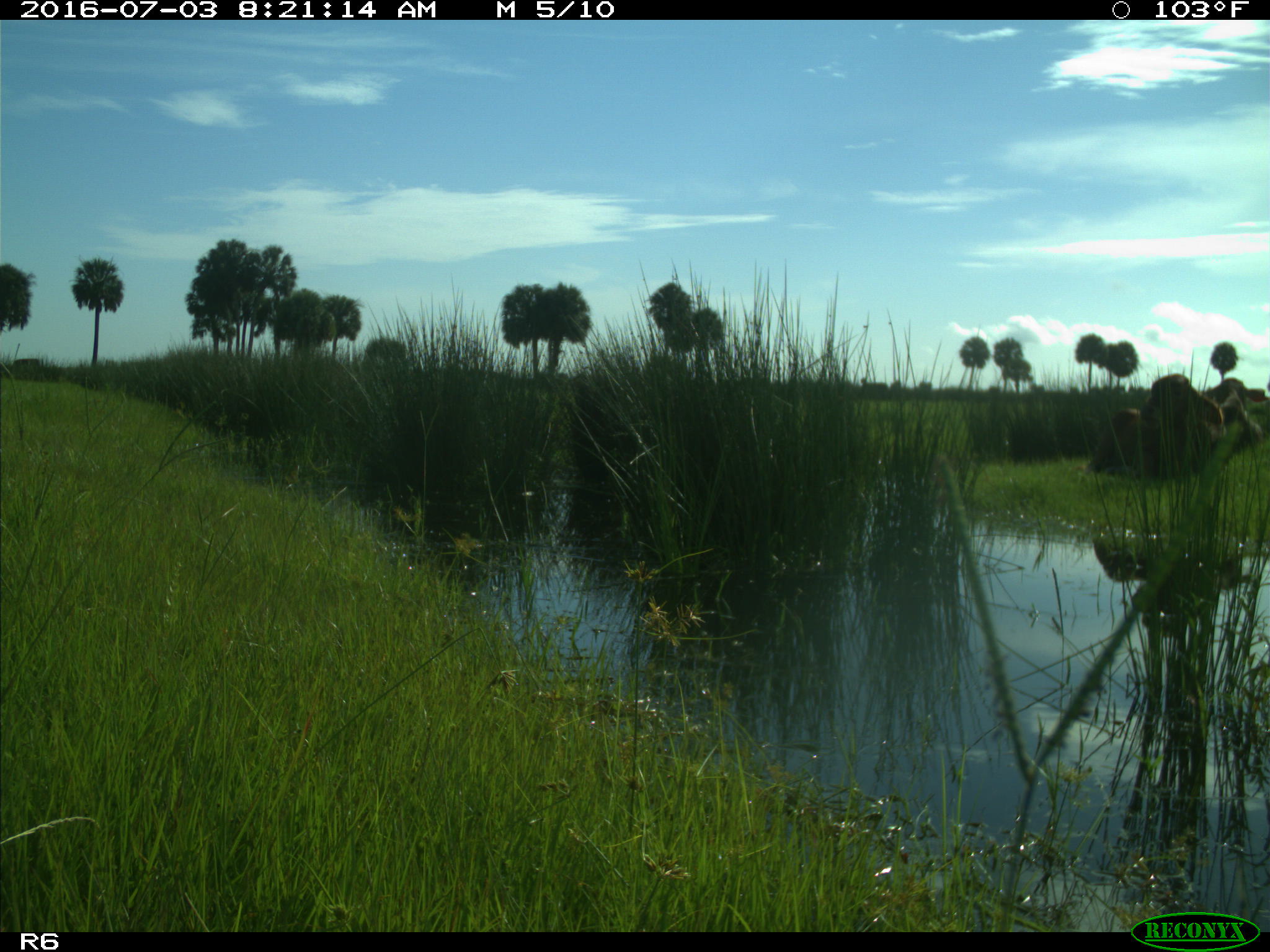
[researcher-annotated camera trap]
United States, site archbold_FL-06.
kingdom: Animalia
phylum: Chordata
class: Mammalia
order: Artiodactyla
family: Bovidae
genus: Bos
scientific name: Bos taurus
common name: domestic cow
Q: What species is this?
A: Bos taurus (domestic cow).